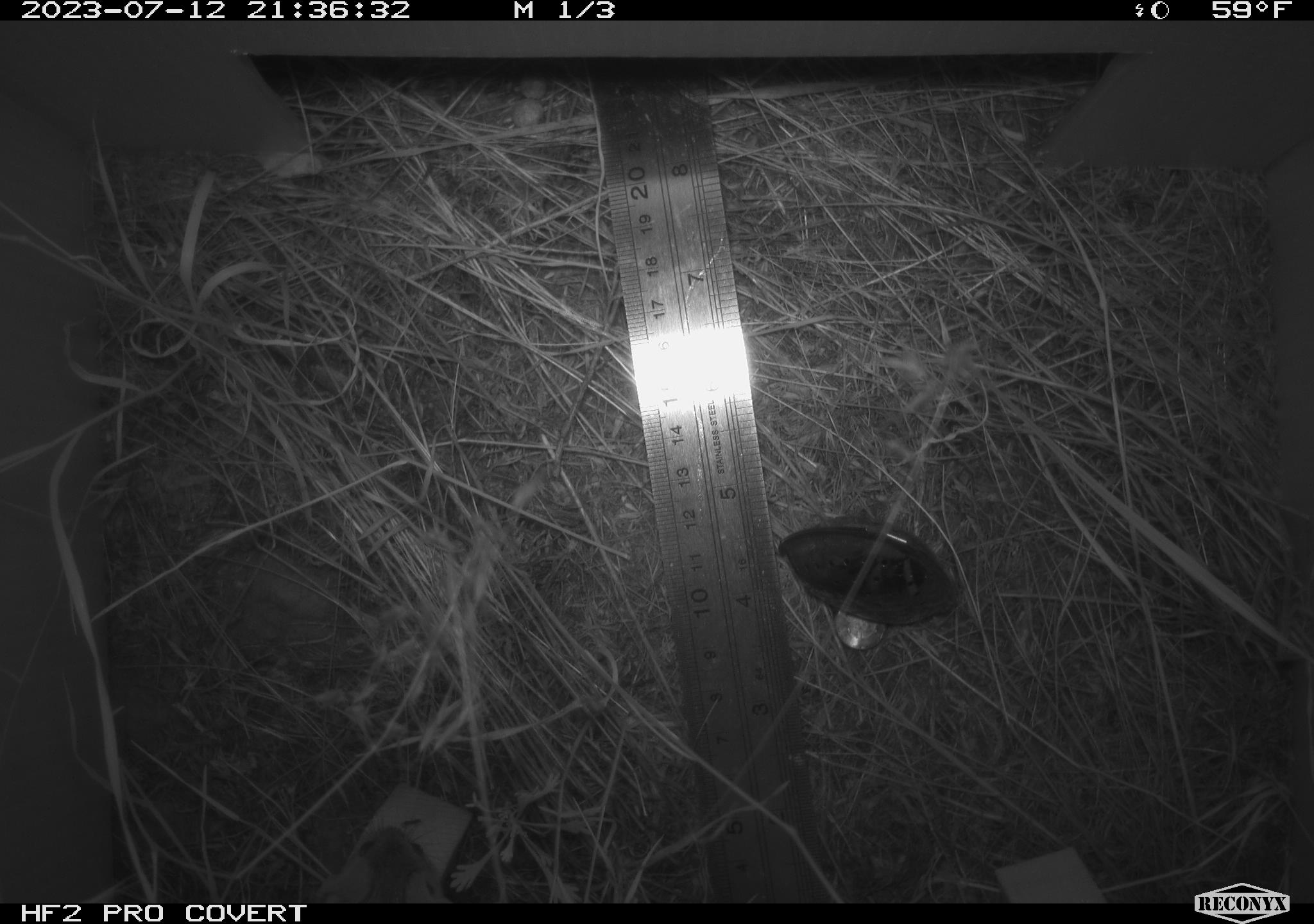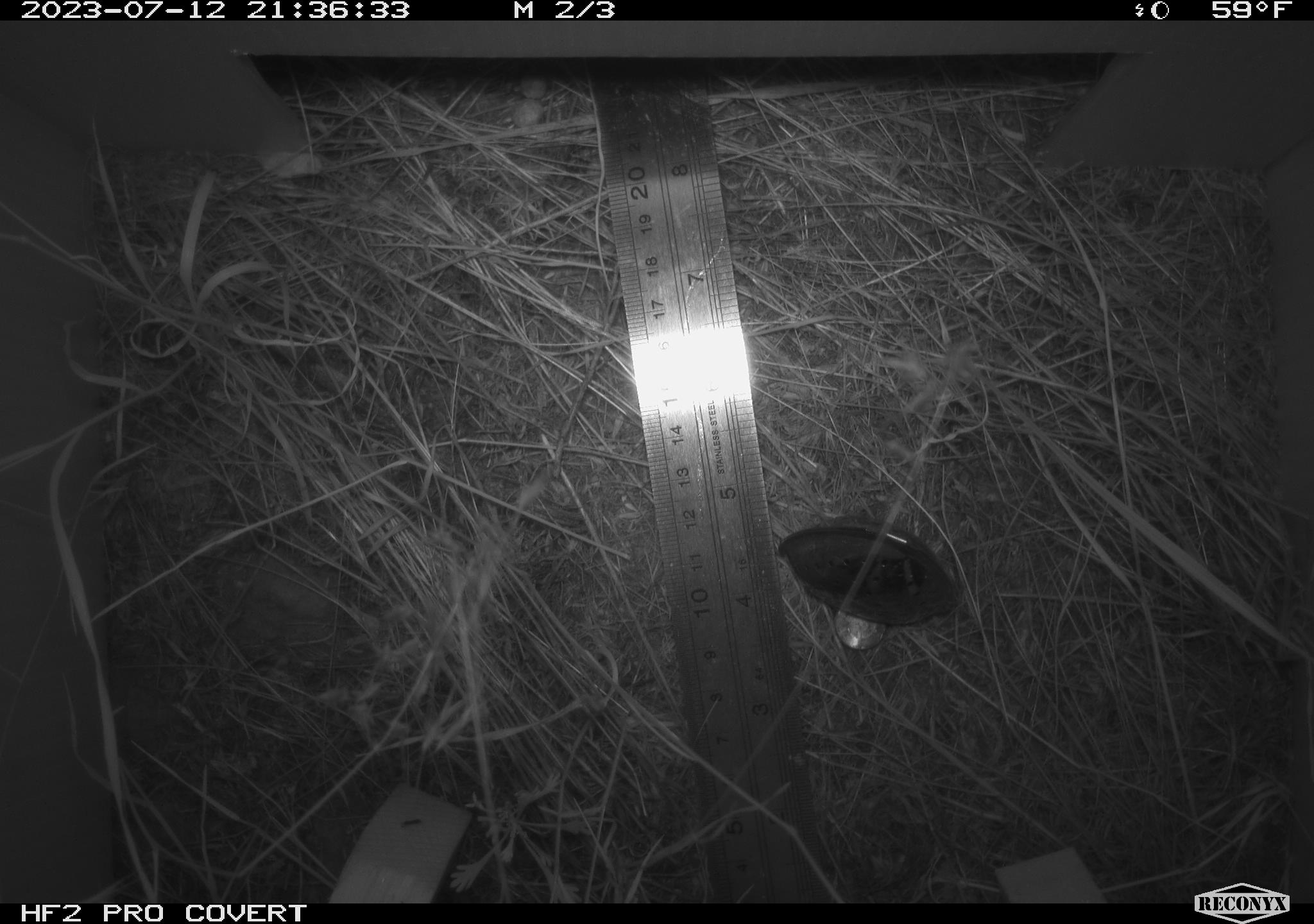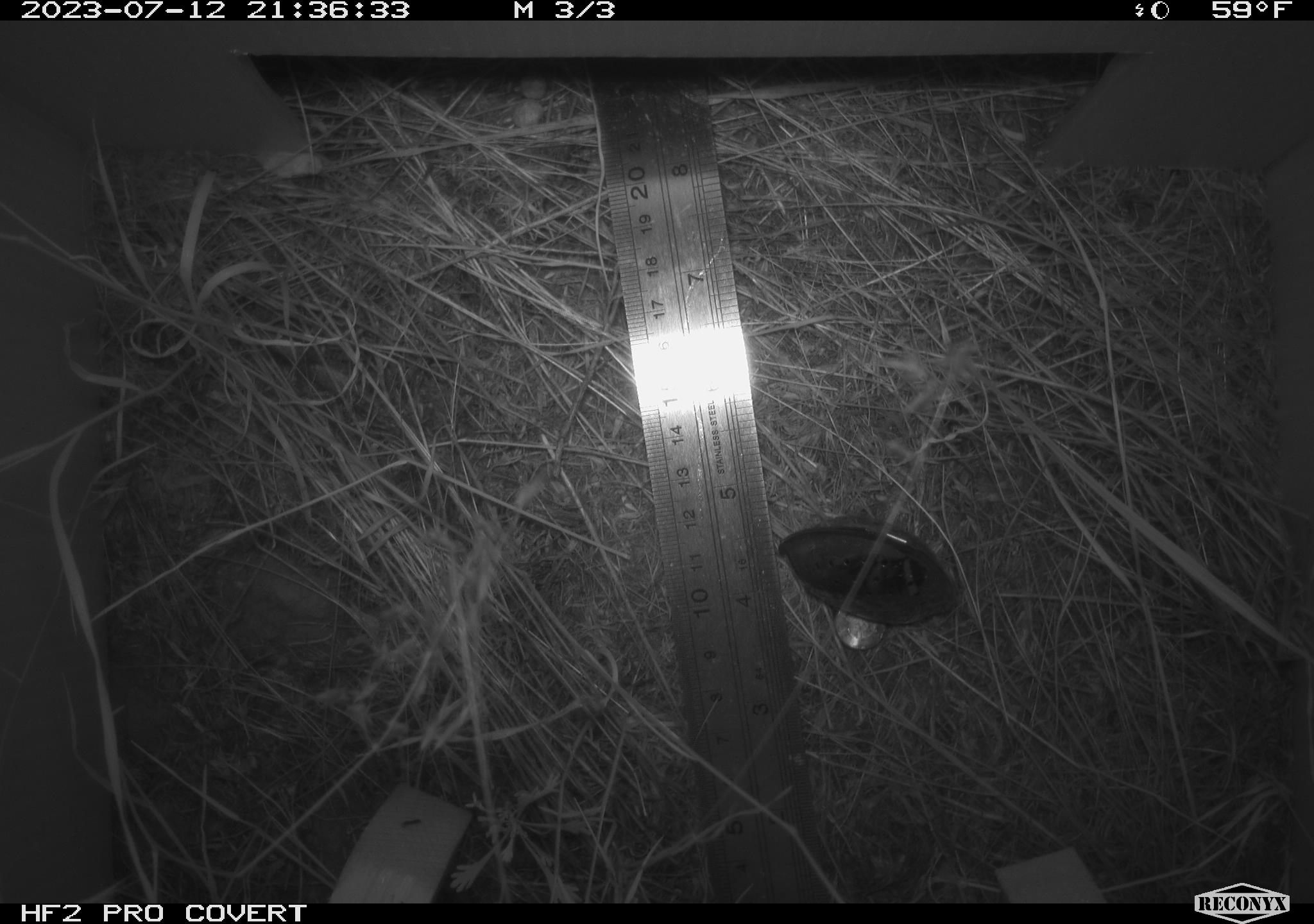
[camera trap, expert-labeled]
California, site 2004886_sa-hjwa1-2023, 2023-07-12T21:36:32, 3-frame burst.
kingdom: Animalia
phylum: Chordata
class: Mammalia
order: Rodentia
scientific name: Rodentia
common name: mouse species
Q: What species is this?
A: Mouse species (Rodentia).